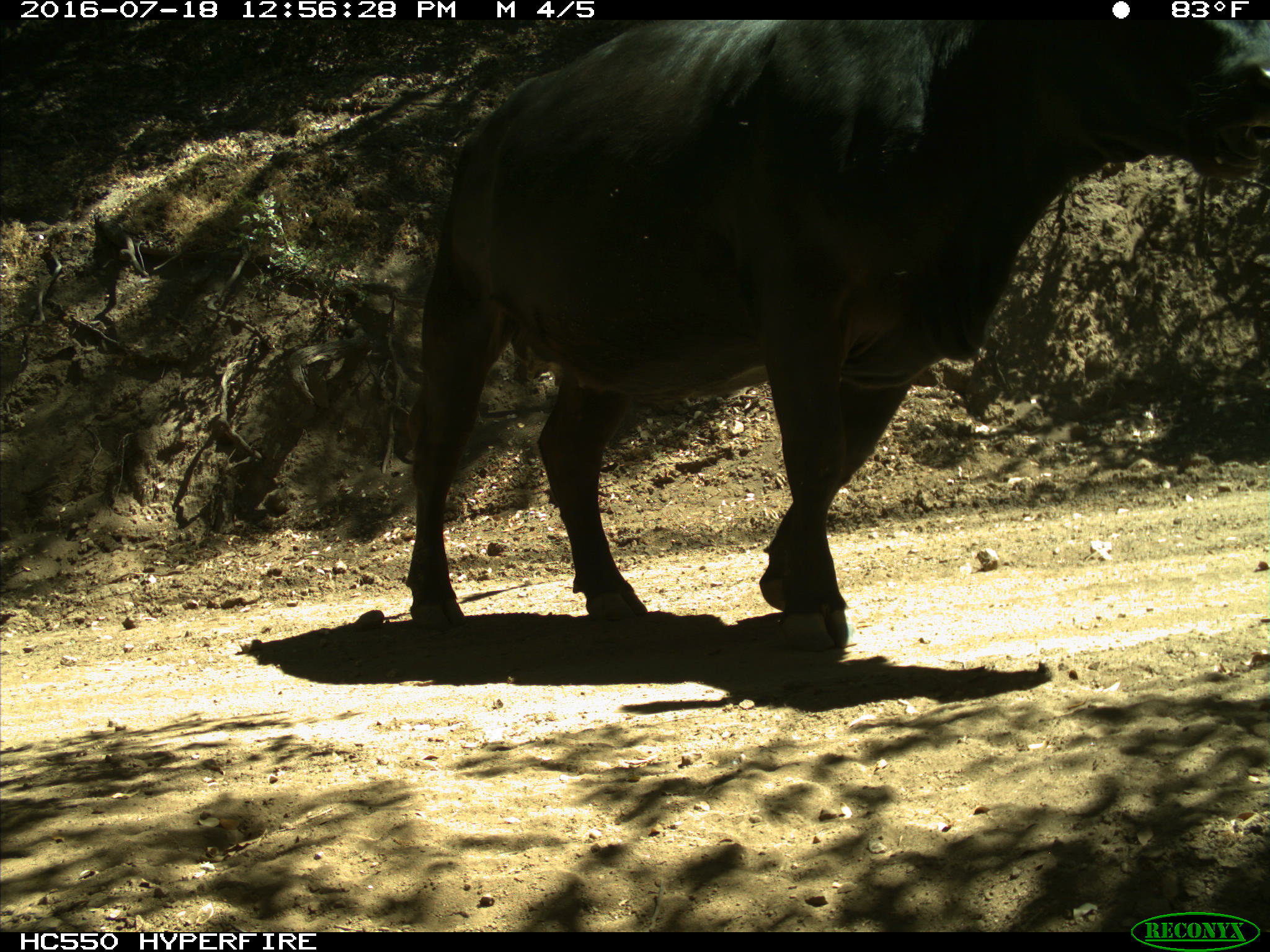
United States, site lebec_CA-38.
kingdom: Animalia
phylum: Chordata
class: Mammalia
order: Artiodactyla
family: Bovidae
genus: Bos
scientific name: Bos taurus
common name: domestic cow